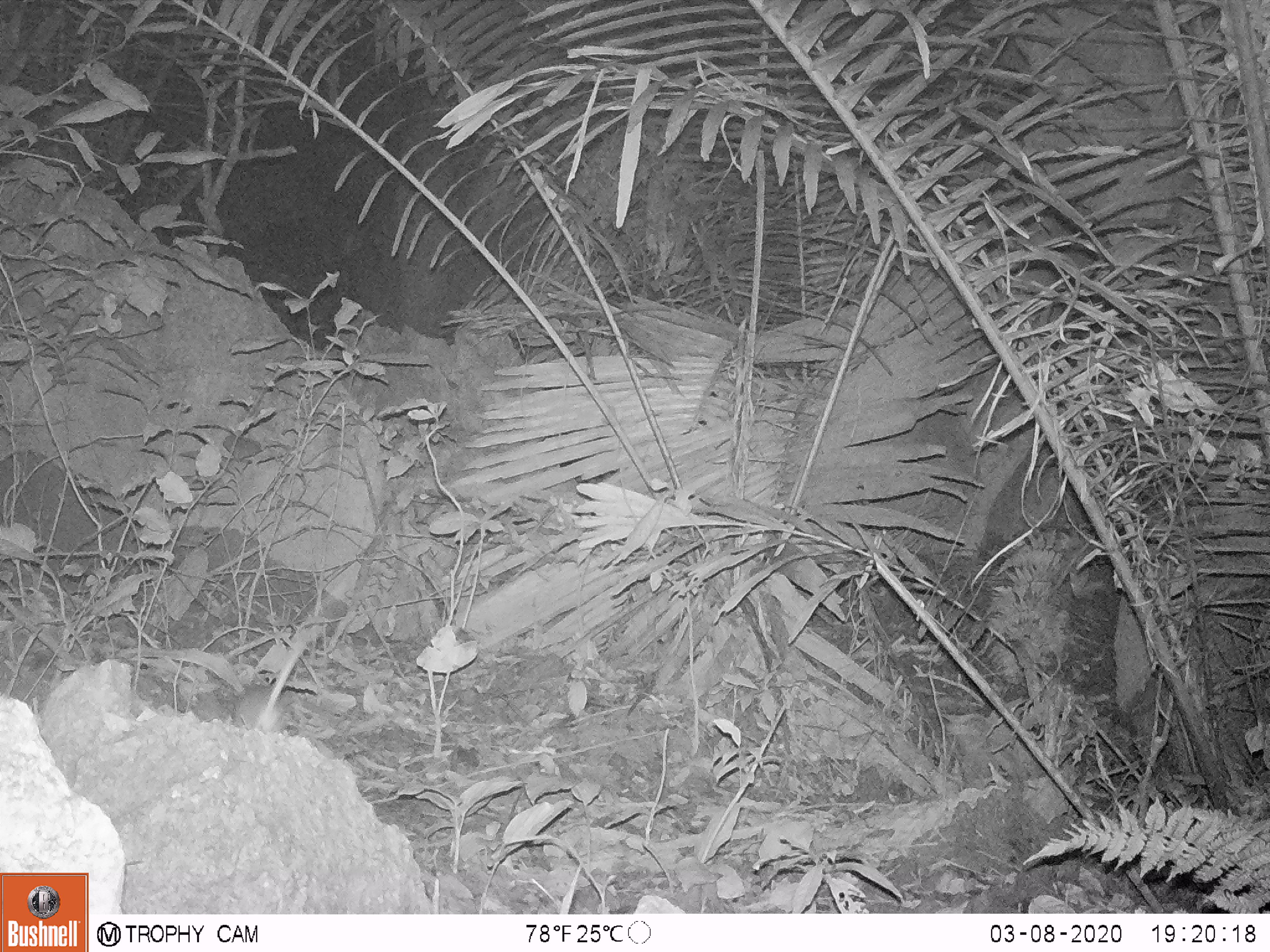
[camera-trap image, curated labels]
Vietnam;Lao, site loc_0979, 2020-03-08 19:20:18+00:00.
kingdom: Animalia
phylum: Chordata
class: Mammalia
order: Rodentia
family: Muridae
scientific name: Muridae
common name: old-world mice and rats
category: unidentified murid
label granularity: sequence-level